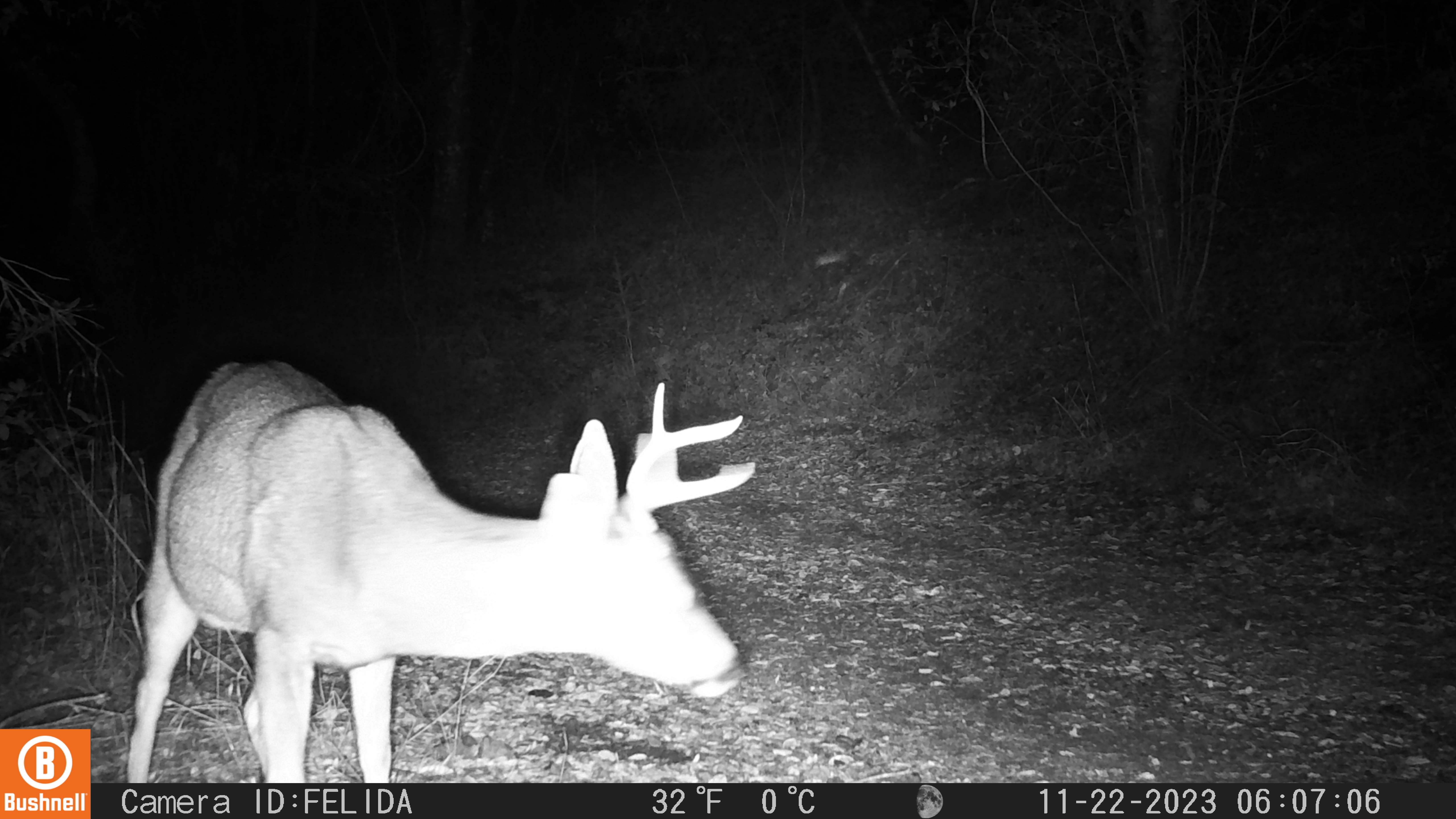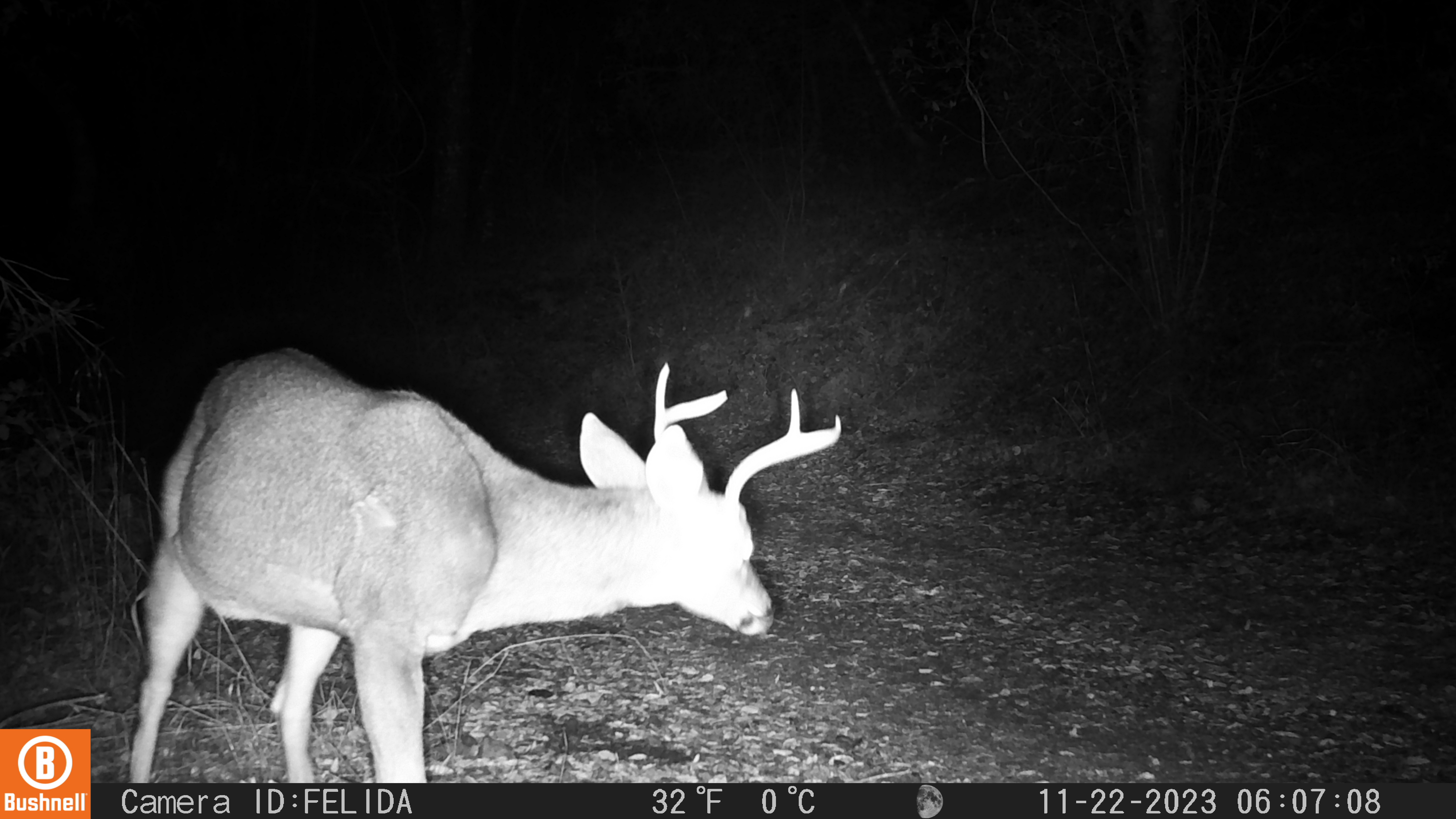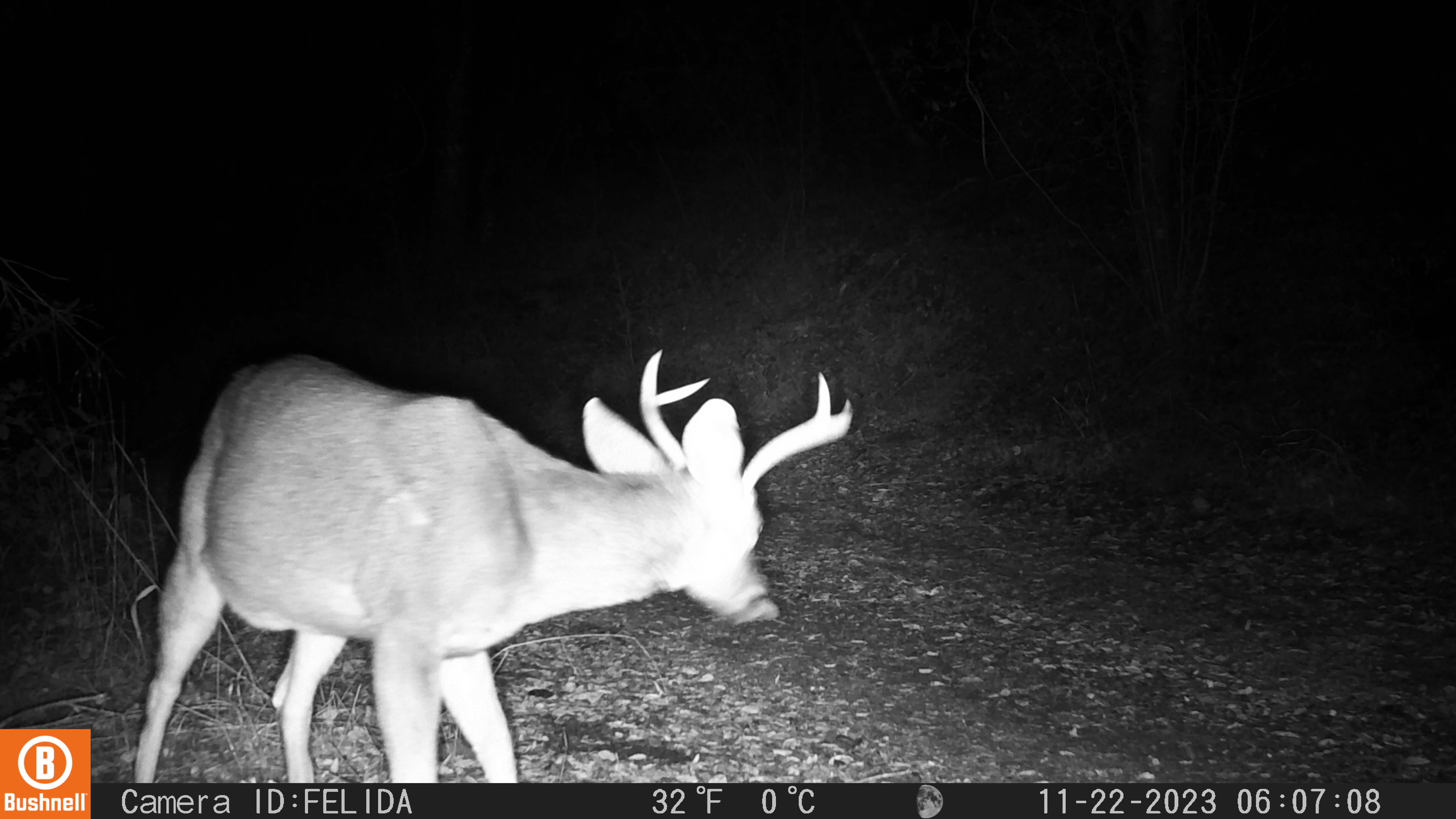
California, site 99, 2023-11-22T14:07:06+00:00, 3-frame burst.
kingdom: Animalia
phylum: Chordata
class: Mammalia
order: Artiodactyla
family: Cervidae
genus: Odocoileus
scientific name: Odocoileus hemionus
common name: mule deer